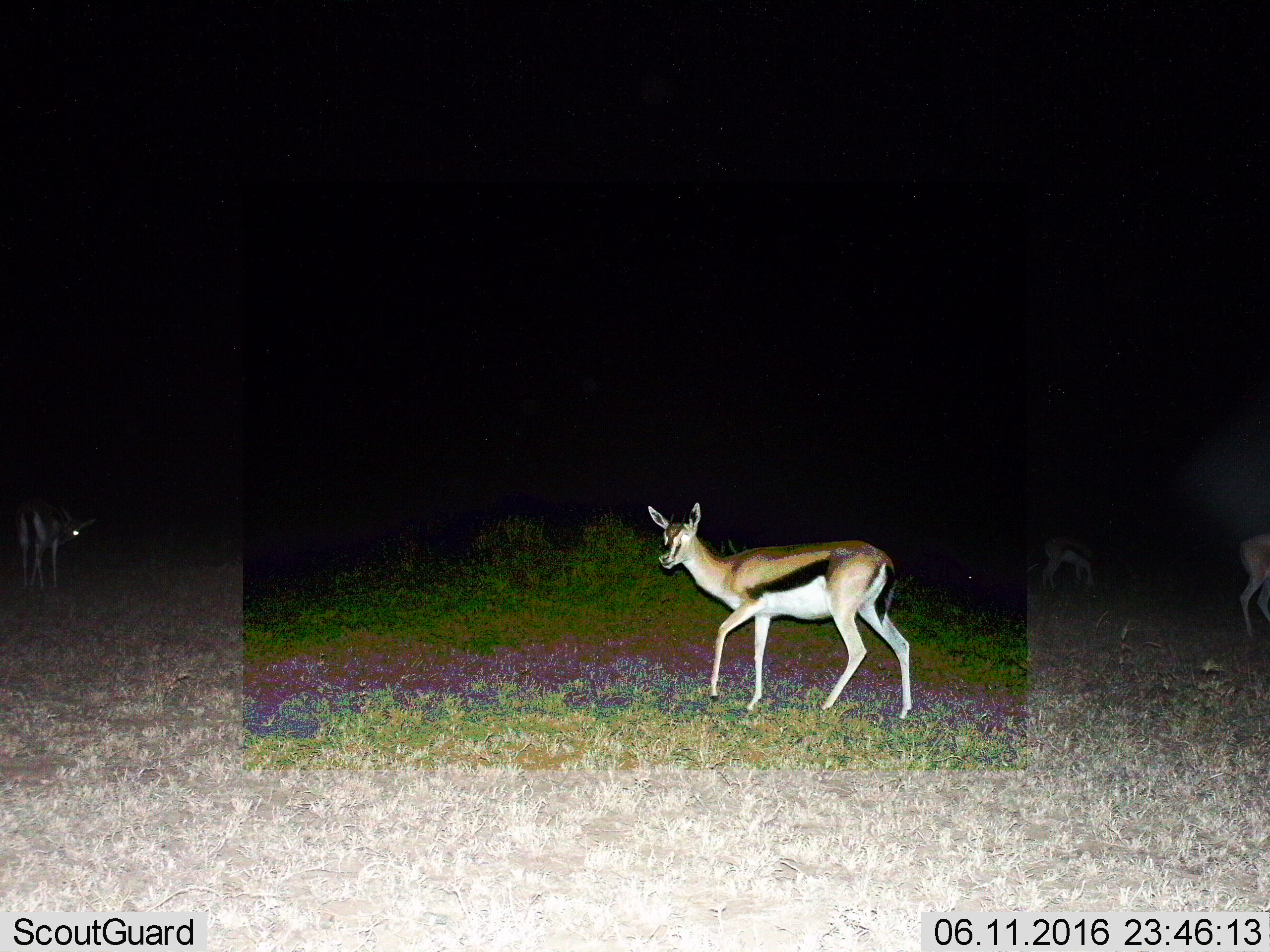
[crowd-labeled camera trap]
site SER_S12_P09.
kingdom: Animalia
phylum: Chordata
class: Mammalia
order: Artiodactyla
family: Bovidae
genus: Eudorcas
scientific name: Eudorcas thomsonii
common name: thomson's gazelle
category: gazellethomsons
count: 3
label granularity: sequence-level